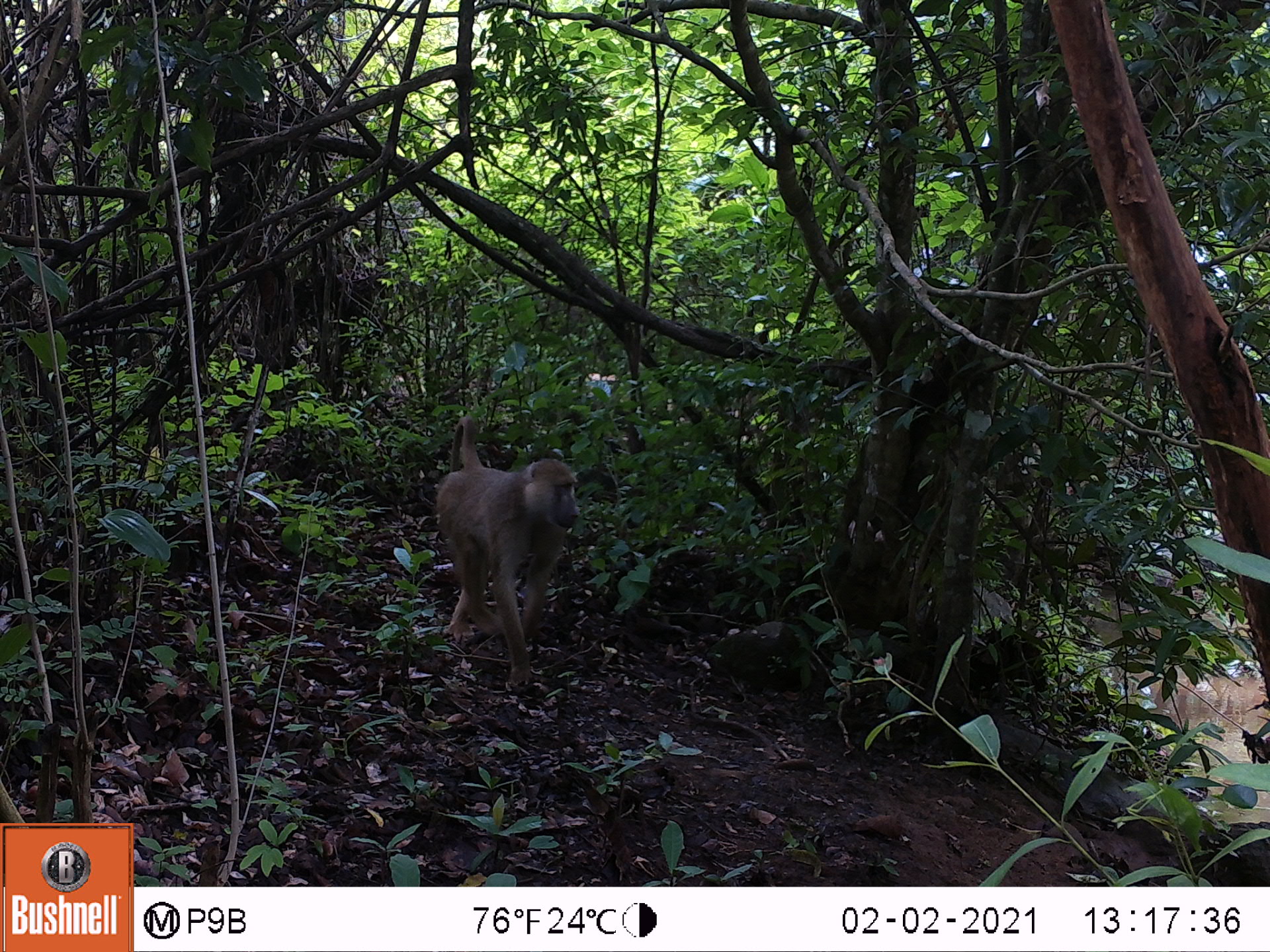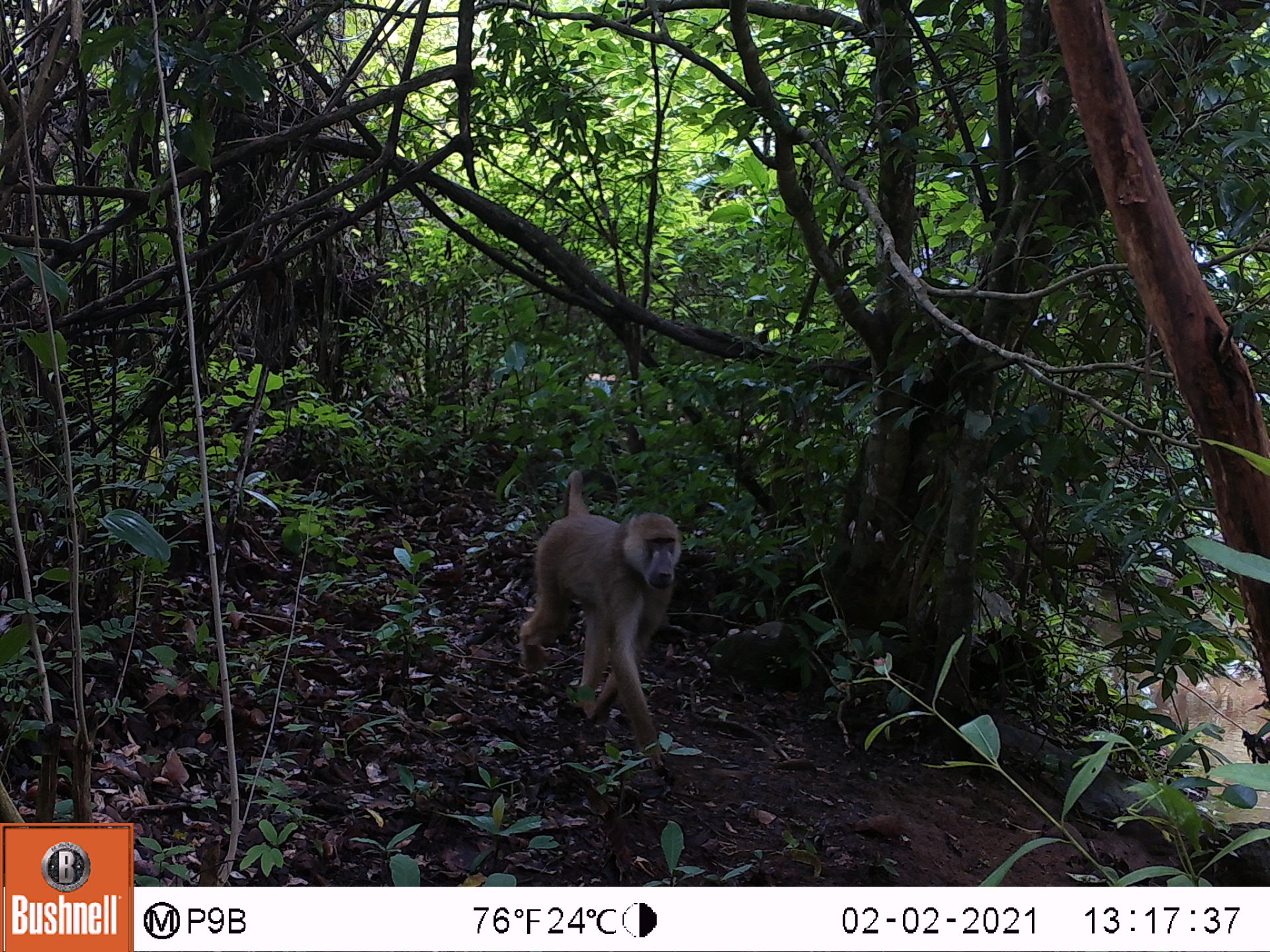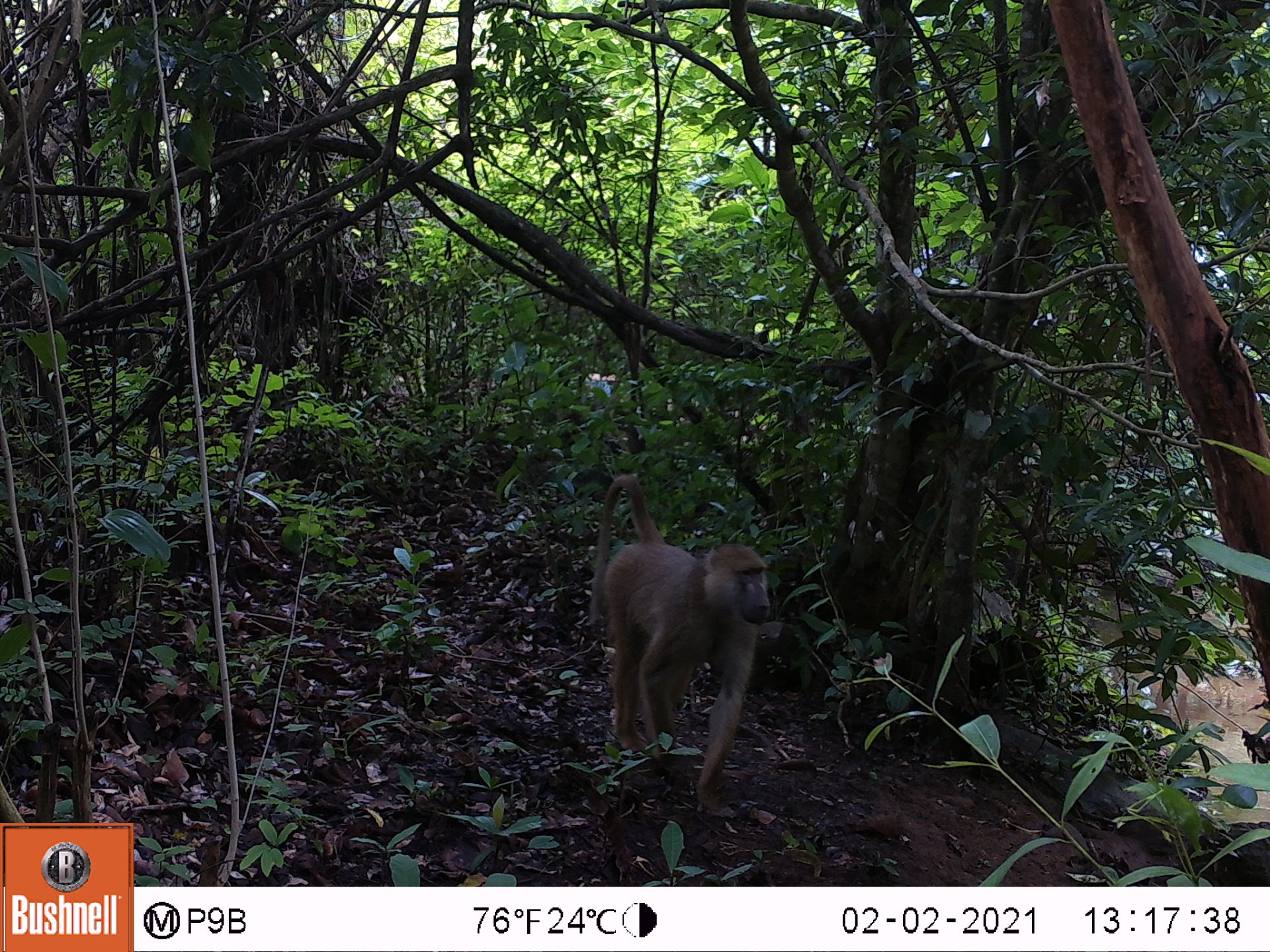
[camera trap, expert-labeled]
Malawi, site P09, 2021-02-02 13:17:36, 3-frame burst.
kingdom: Animalia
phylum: Chordata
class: Mammalia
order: Primates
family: Cercopithecidae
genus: Papio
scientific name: Papio cynocephalus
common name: yellow baboon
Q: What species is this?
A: Yellow baboon (Papio cynocephalus).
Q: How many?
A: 1.